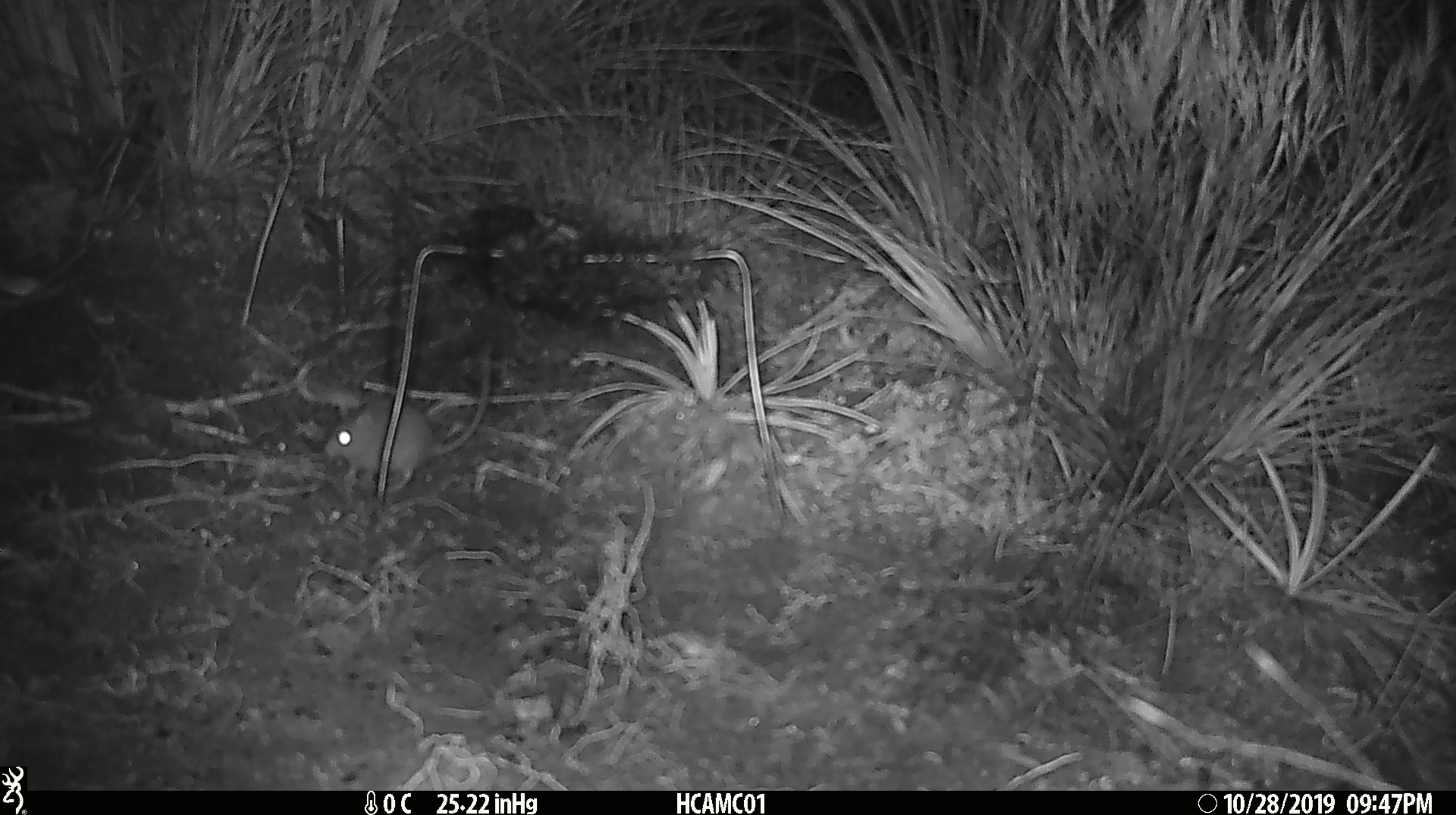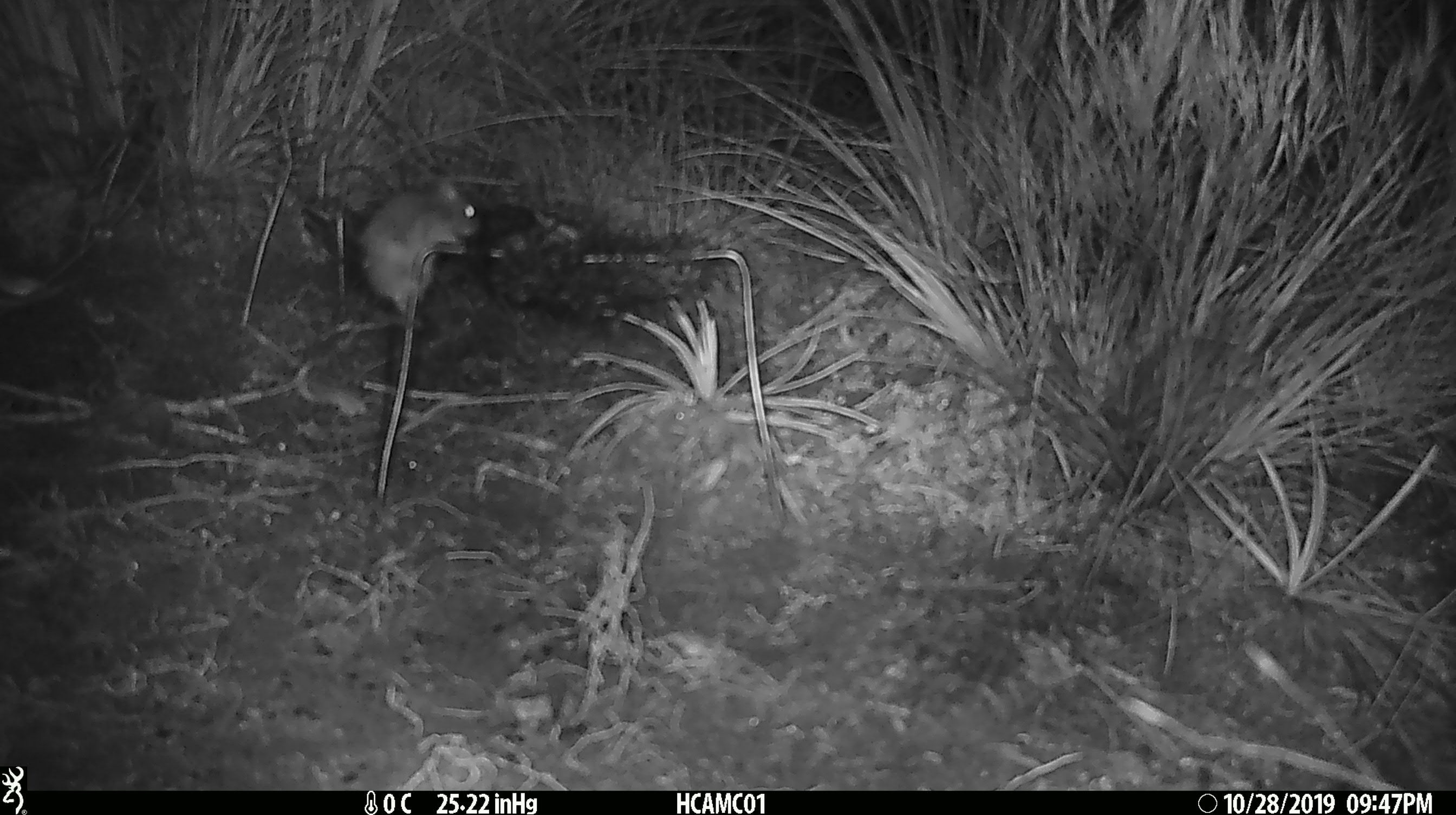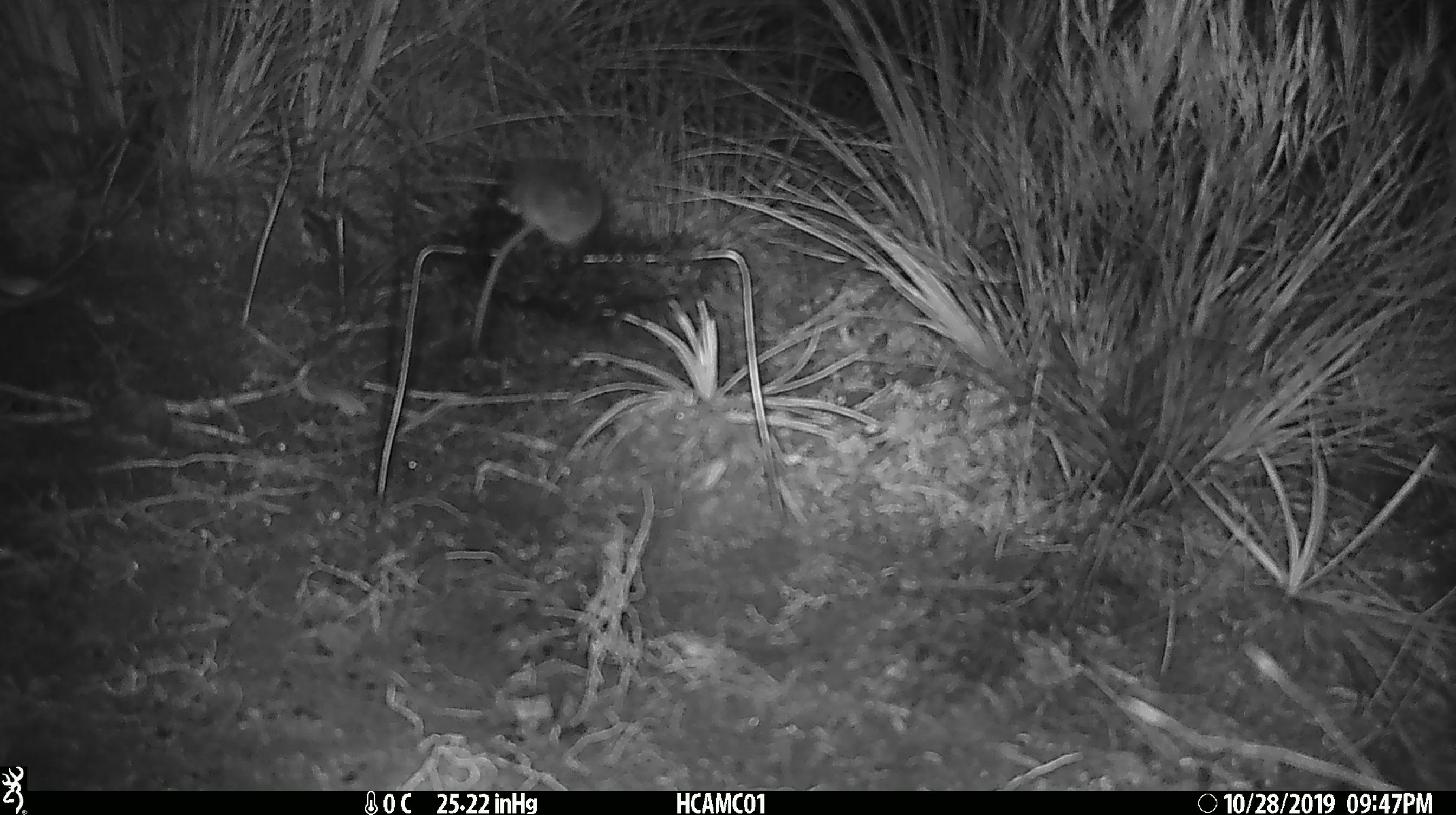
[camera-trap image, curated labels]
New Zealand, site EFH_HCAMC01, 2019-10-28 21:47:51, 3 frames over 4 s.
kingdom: Animalia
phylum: Chordata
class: Mammalia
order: Rodentia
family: Muridae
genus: Mus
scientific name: Mus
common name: mouse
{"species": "mouse (Mus)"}